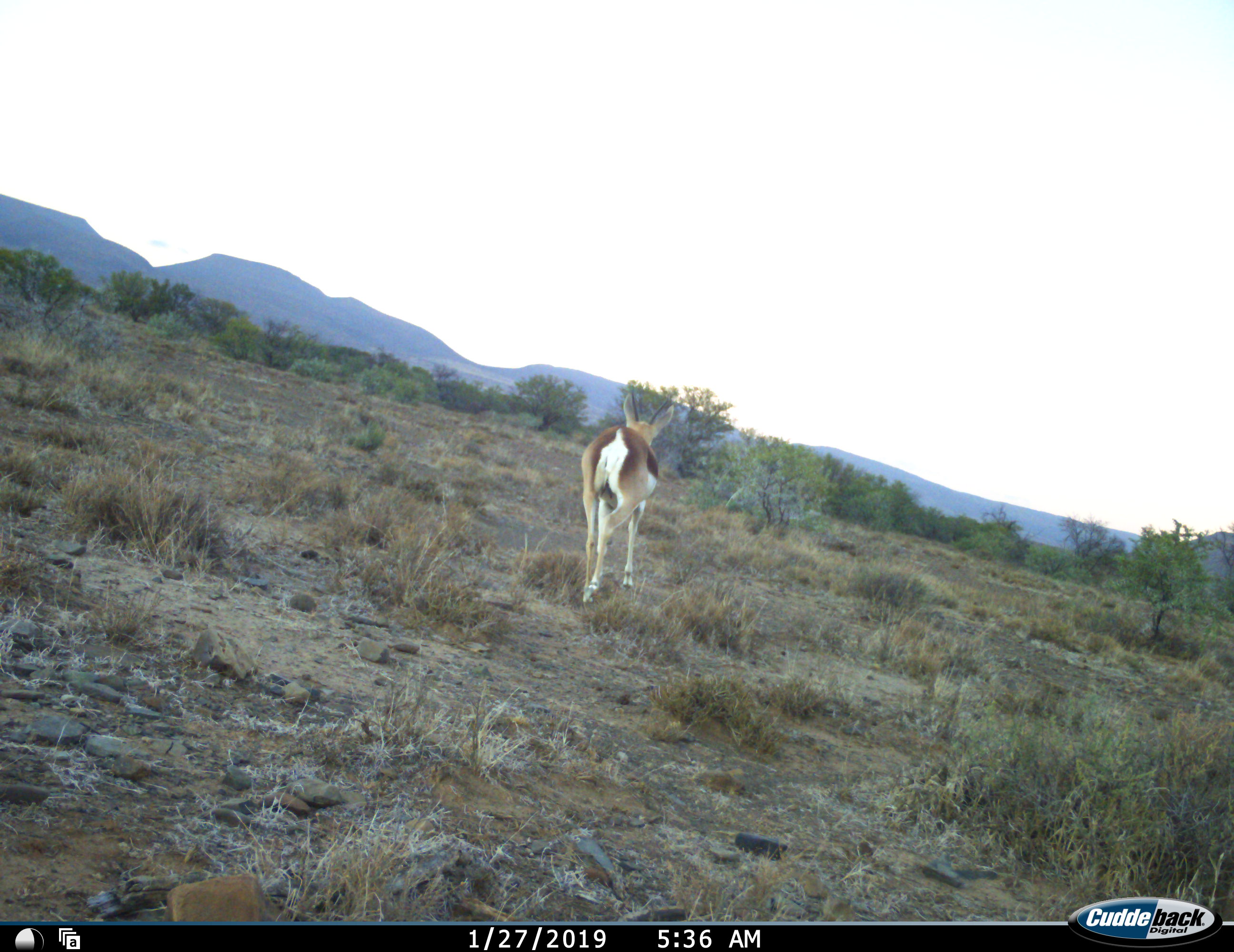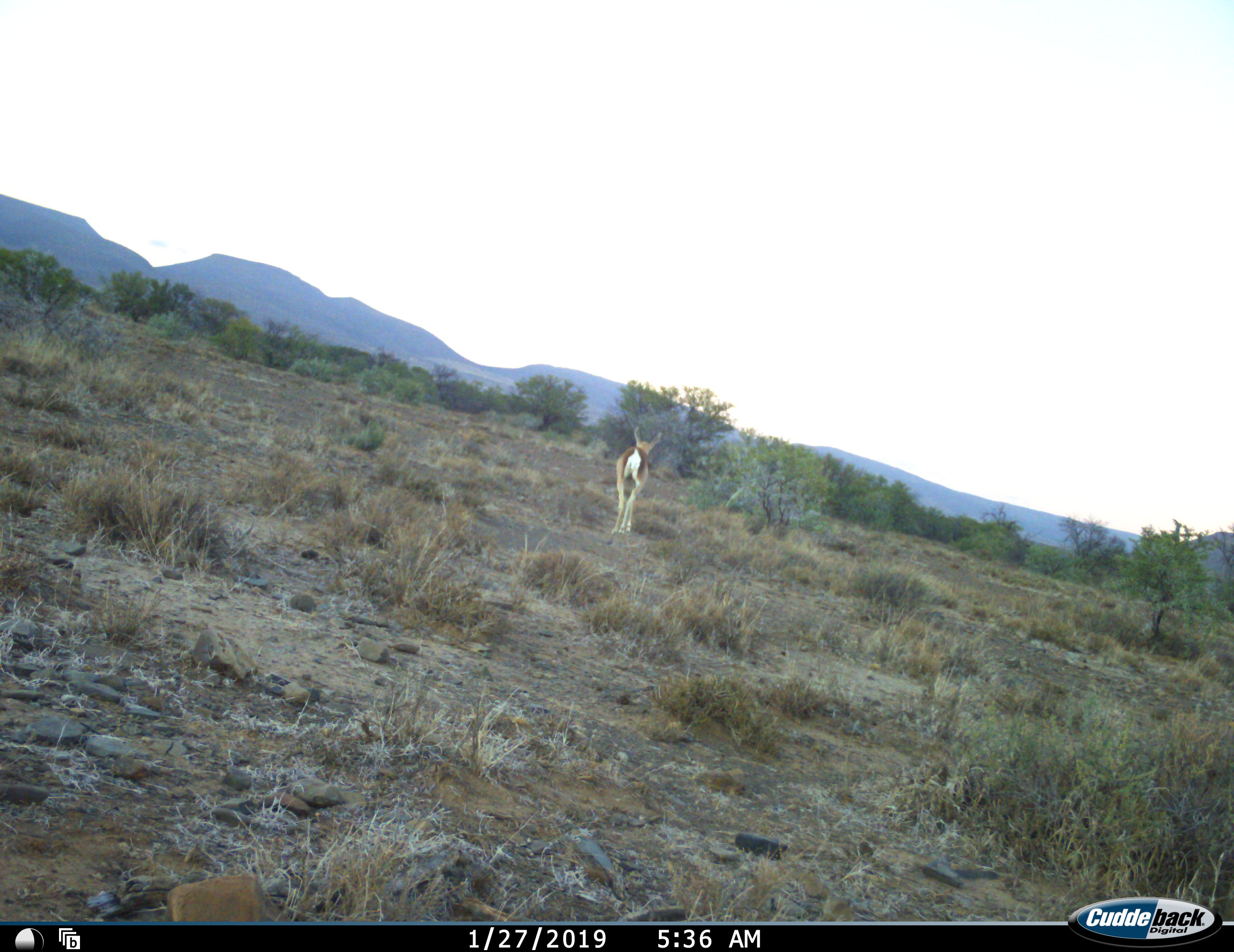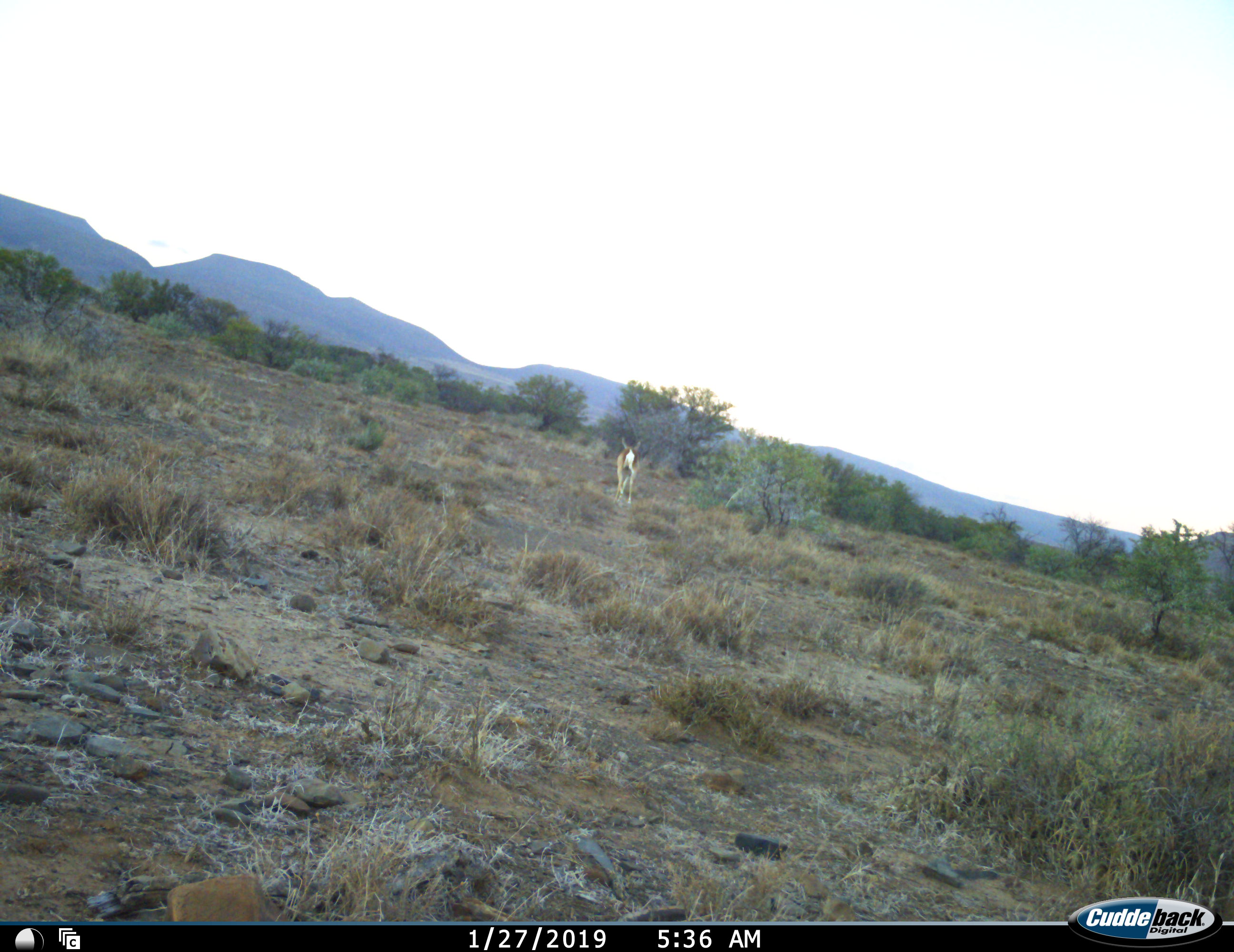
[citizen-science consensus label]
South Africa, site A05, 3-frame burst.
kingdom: Animalia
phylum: Chordata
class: Mammalia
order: Artiodactyla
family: Bovidae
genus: Antidorcas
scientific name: Antidorcas marsupialis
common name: springbok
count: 1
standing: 22%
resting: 0%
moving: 89%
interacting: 0%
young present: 0%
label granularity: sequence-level